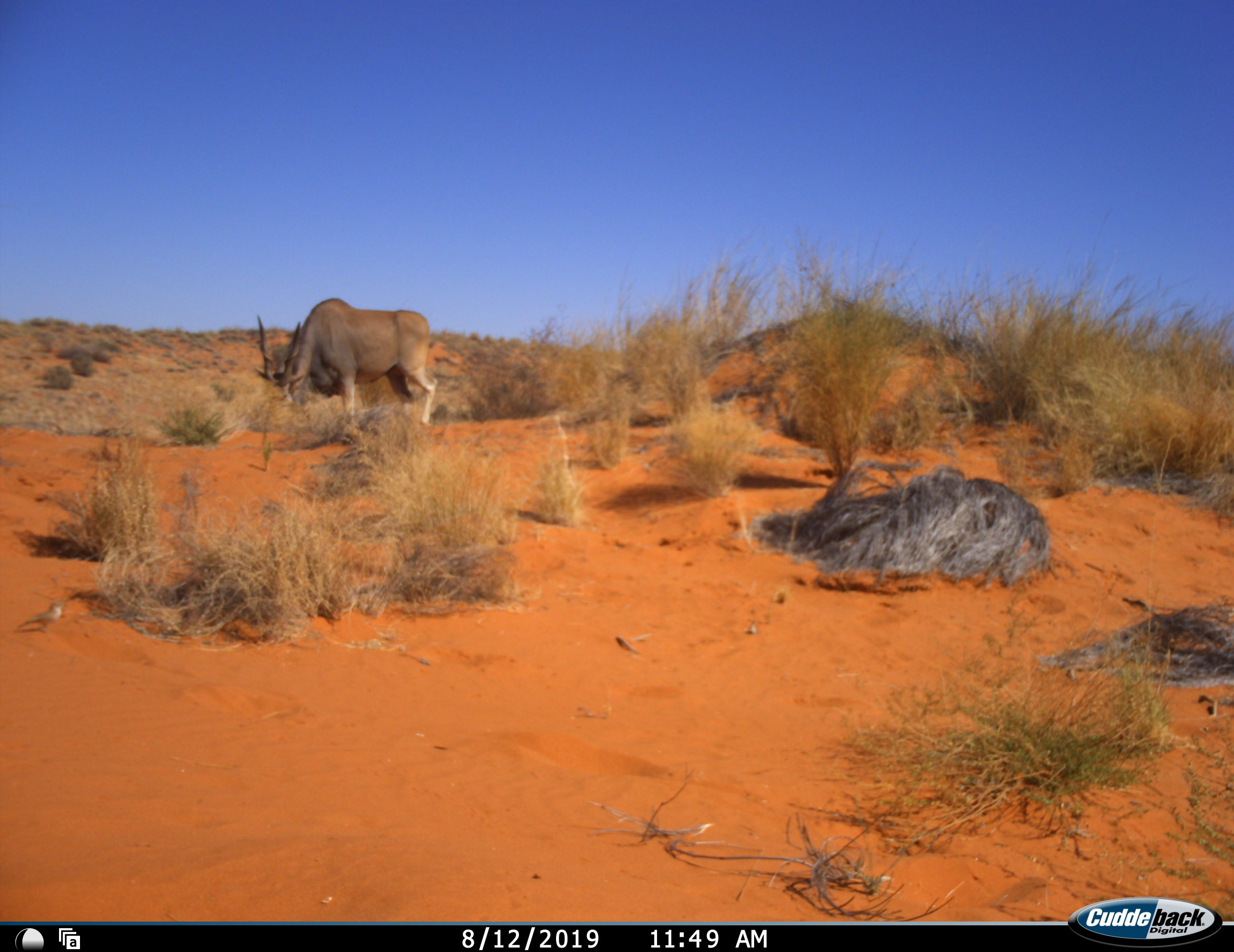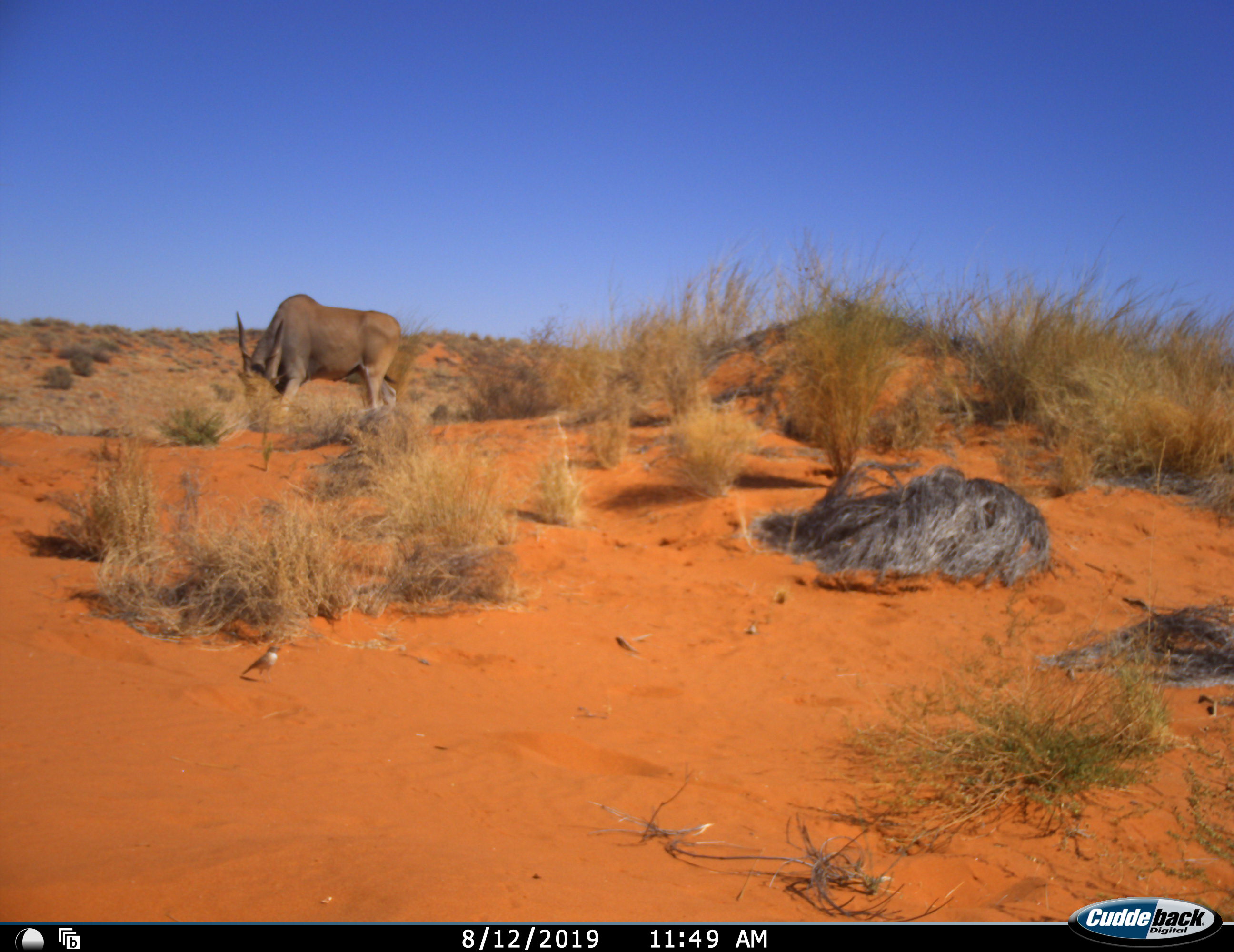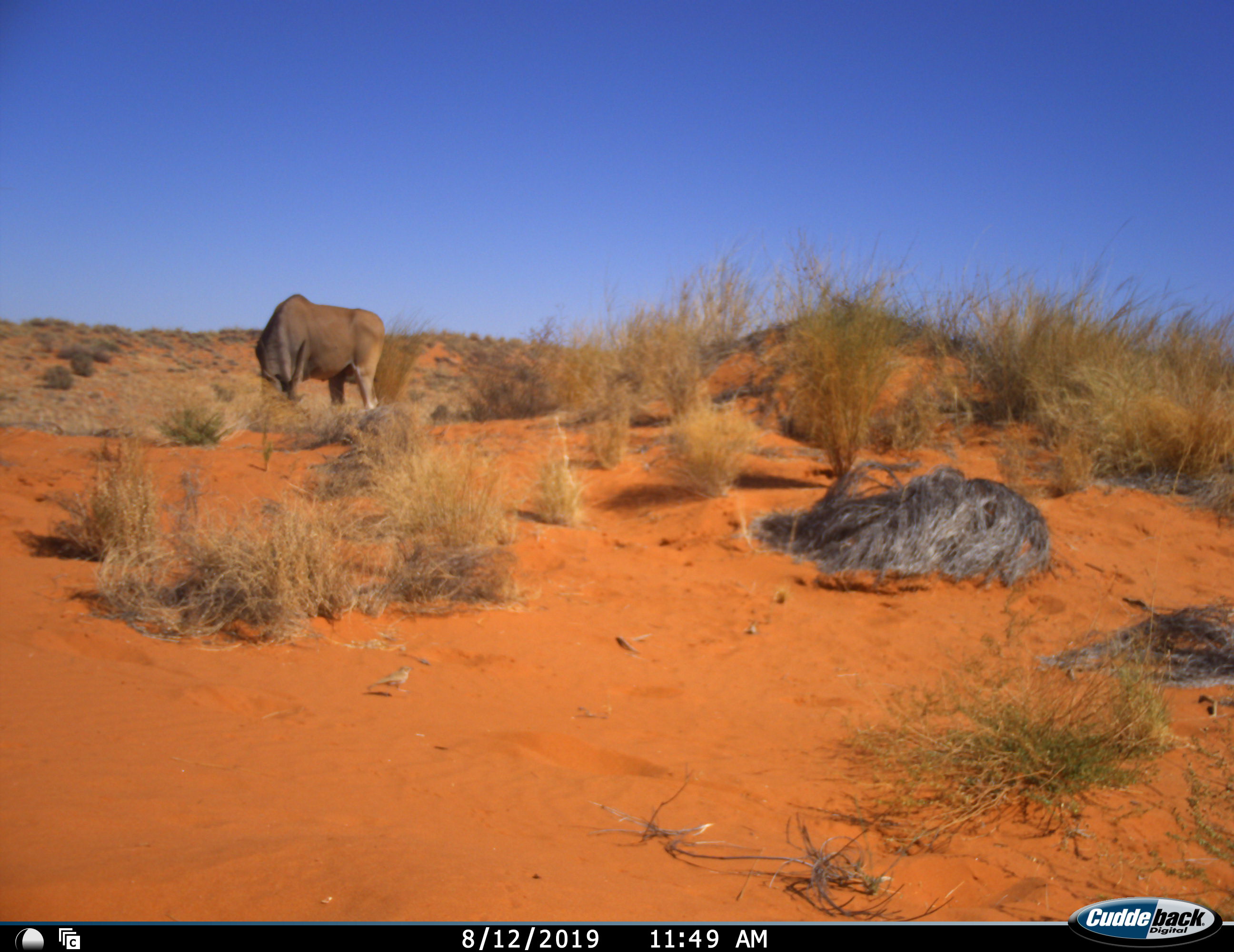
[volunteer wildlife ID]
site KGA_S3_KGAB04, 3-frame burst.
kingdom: Animalia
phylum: Chordata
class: Mammalia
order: Artiodactyla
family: Bovidae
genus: Tragelaphus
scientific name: Tragelaphus oryx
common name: eland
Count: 1.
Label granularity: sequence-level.